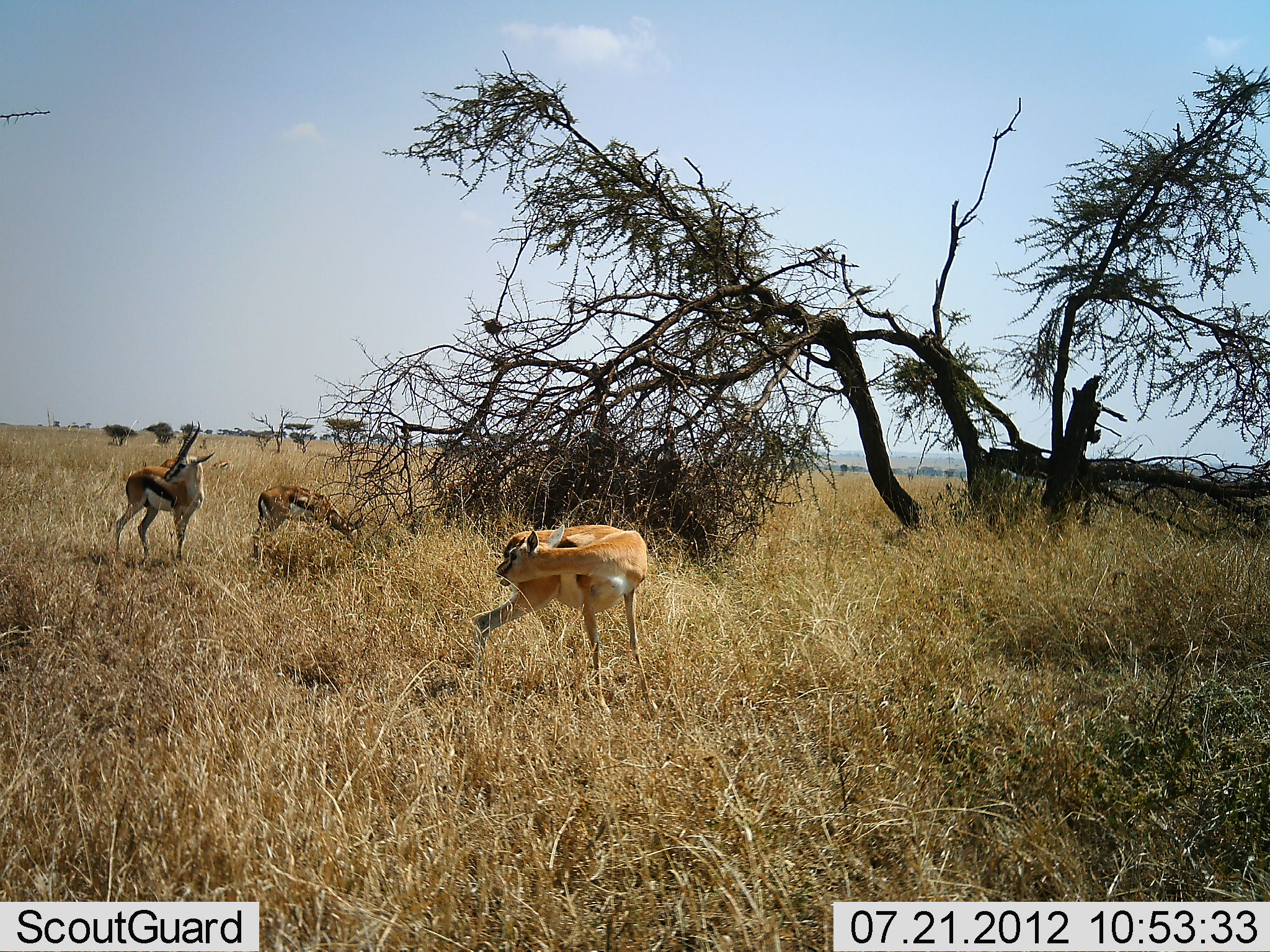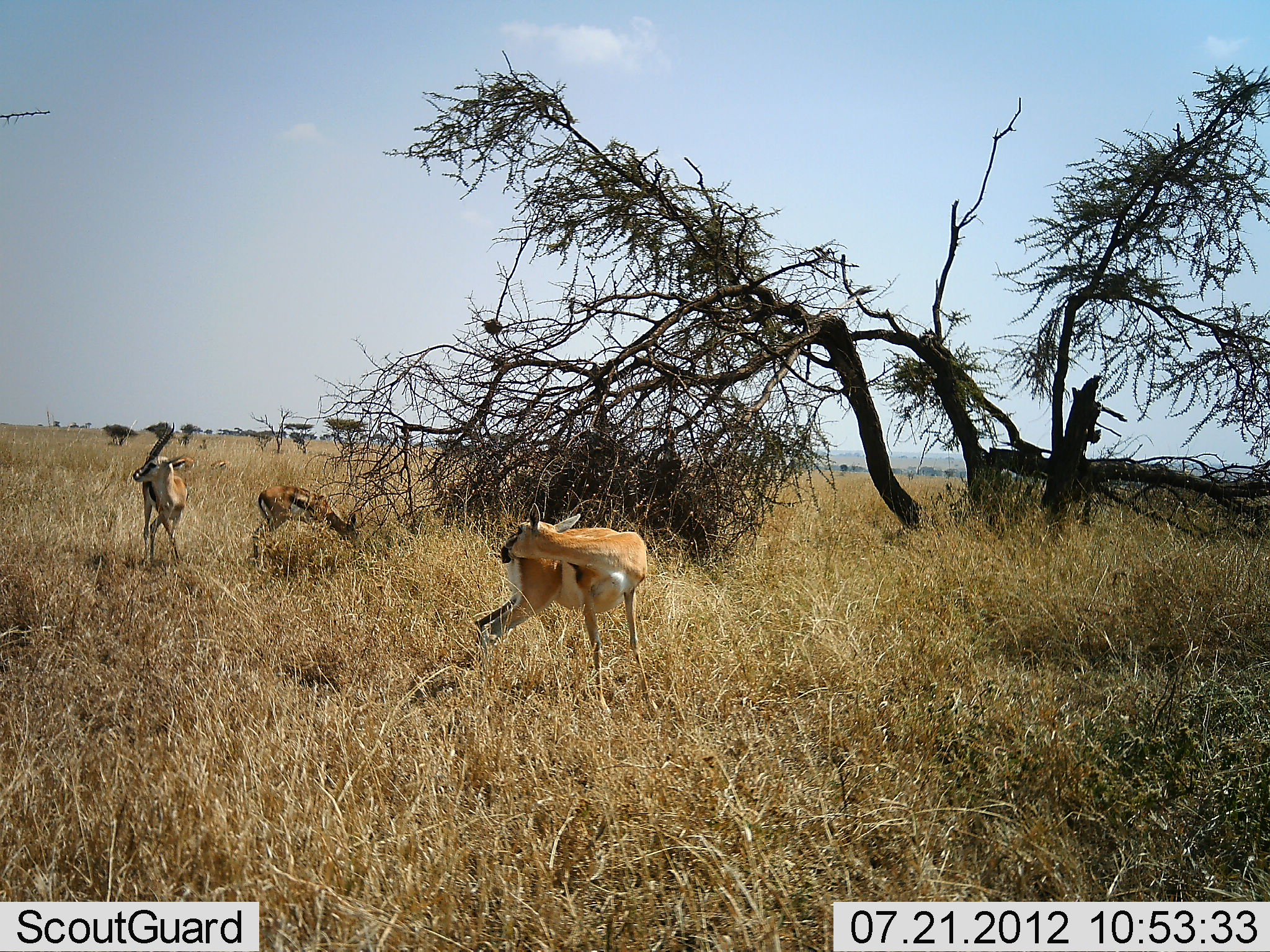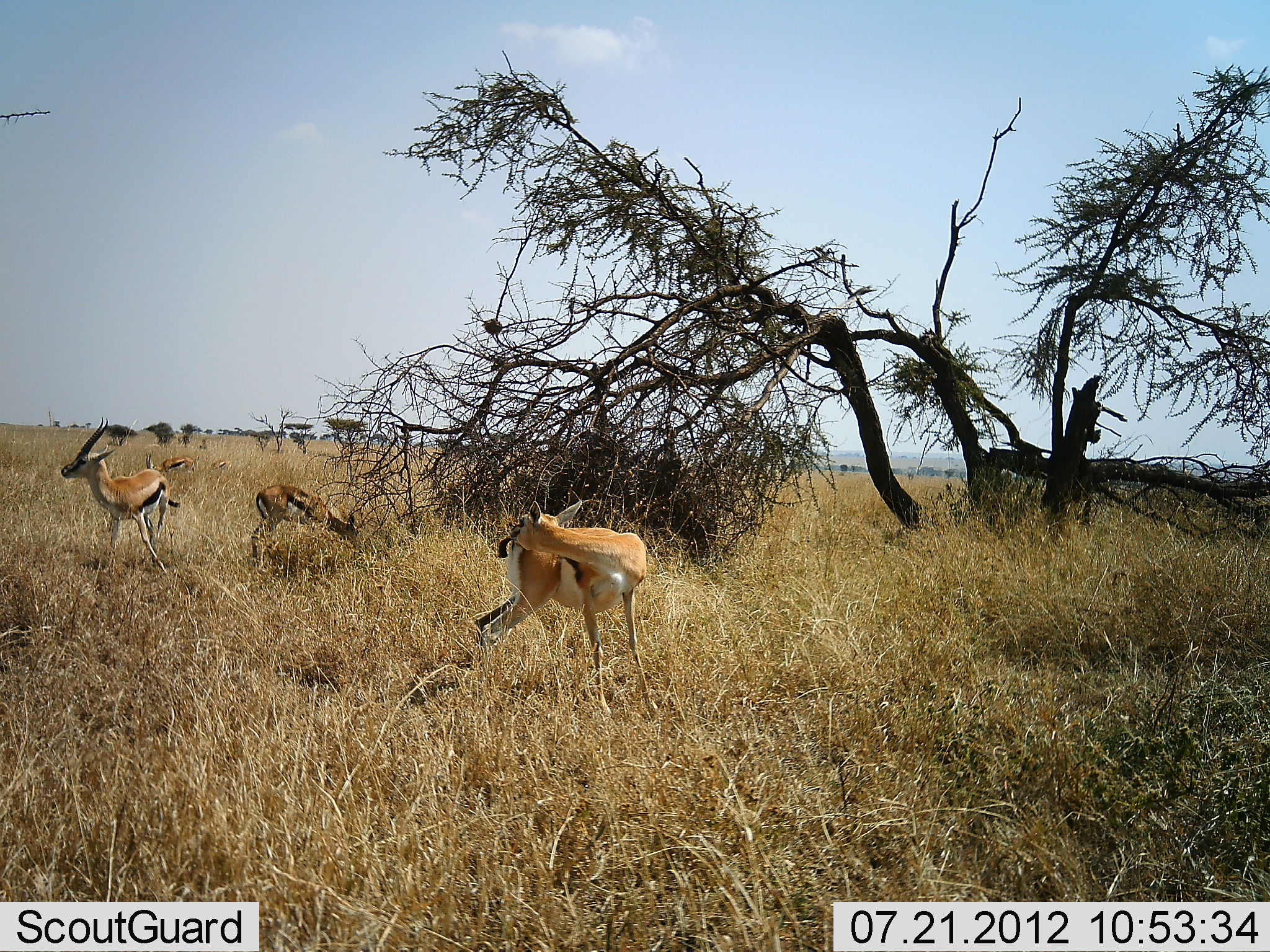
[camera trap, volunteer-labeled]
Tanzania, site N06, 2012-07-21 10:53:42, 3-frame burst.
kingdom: Animalia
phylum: Chordata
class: Mammalia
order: Artiodactyla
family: Bovidae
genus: Eudorcas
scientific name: Eudorcas thomsonii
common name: thomson's gazelle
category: gazellethomsons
Gazellethomsons (thomson's gazelle) (Eudorcas thomsonii), count 3. Behavior (volunteer vote fractions): standing 100%, resting 0%, moving 10%, interacting 10%. Young present (vote fraction): 0%. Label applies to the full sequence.